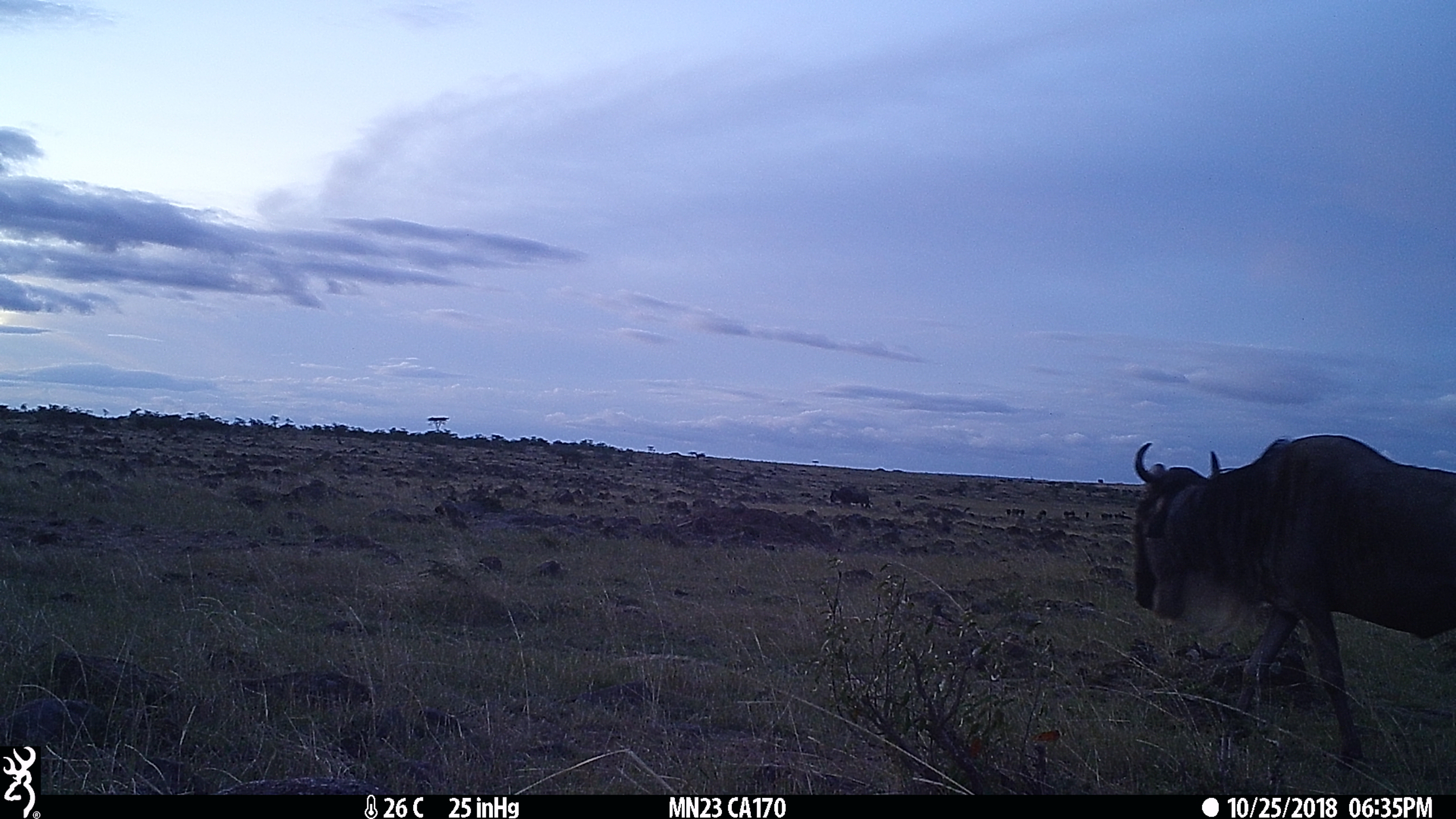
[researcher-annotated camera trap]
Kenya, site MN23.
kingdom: Animalia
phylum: Chordata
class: Mammalia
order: Artiodactyla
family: Bovidae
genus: Connochaetes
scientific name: Connochaetes taurinus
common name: blue wildebeest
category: wildebeest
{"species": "wildebeest (blue wildebeest) (Connochaetes taurinus)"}